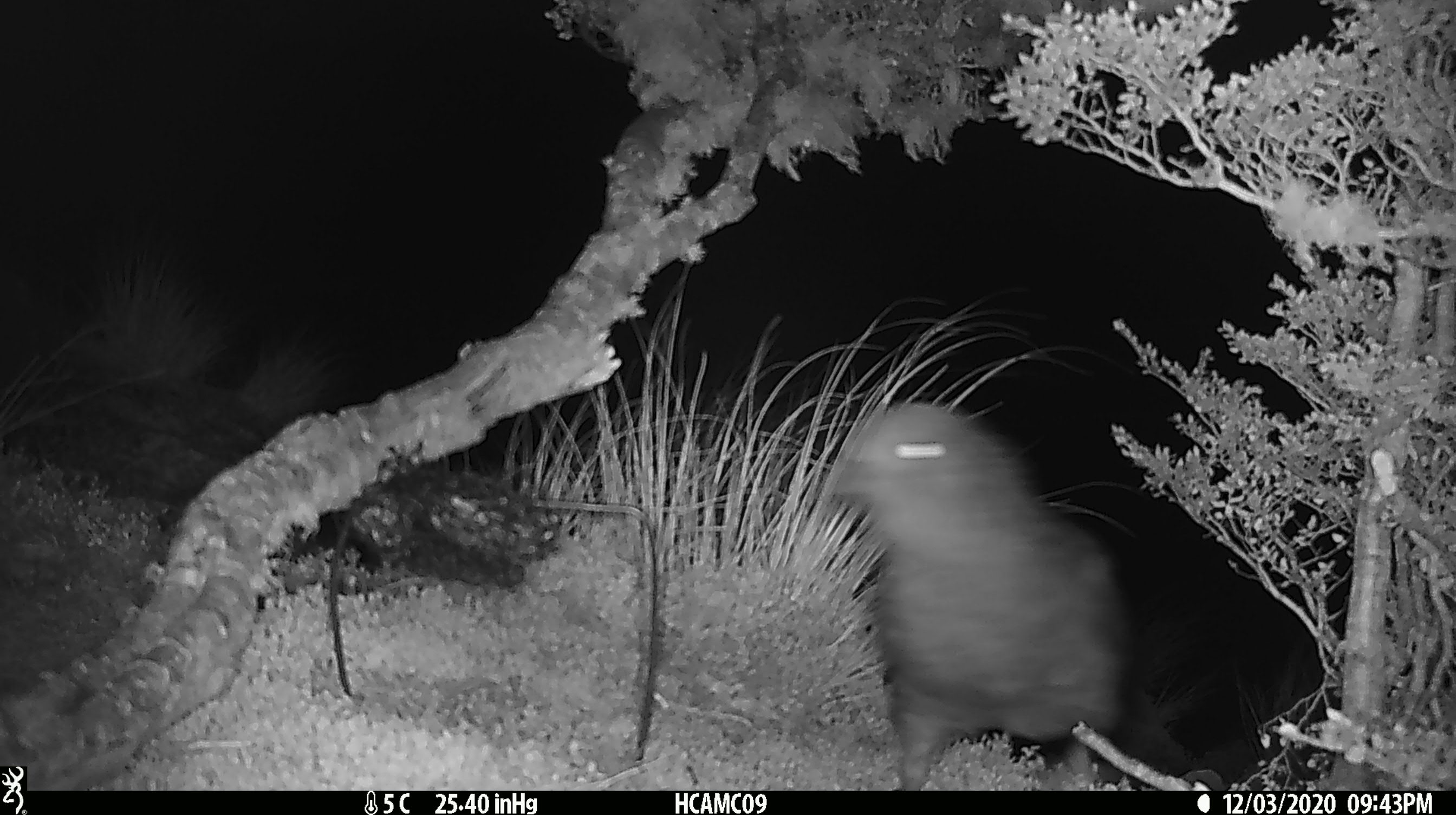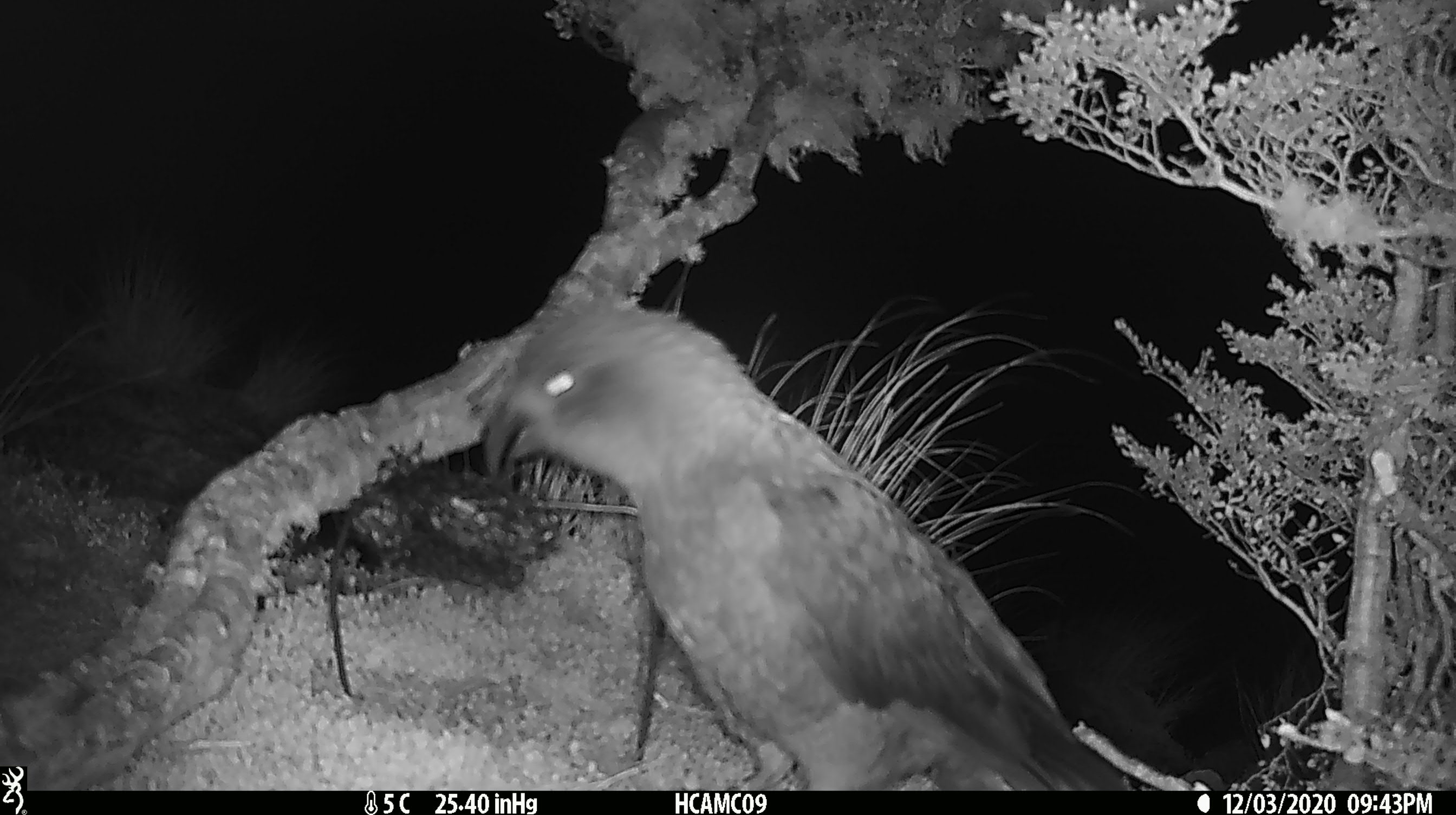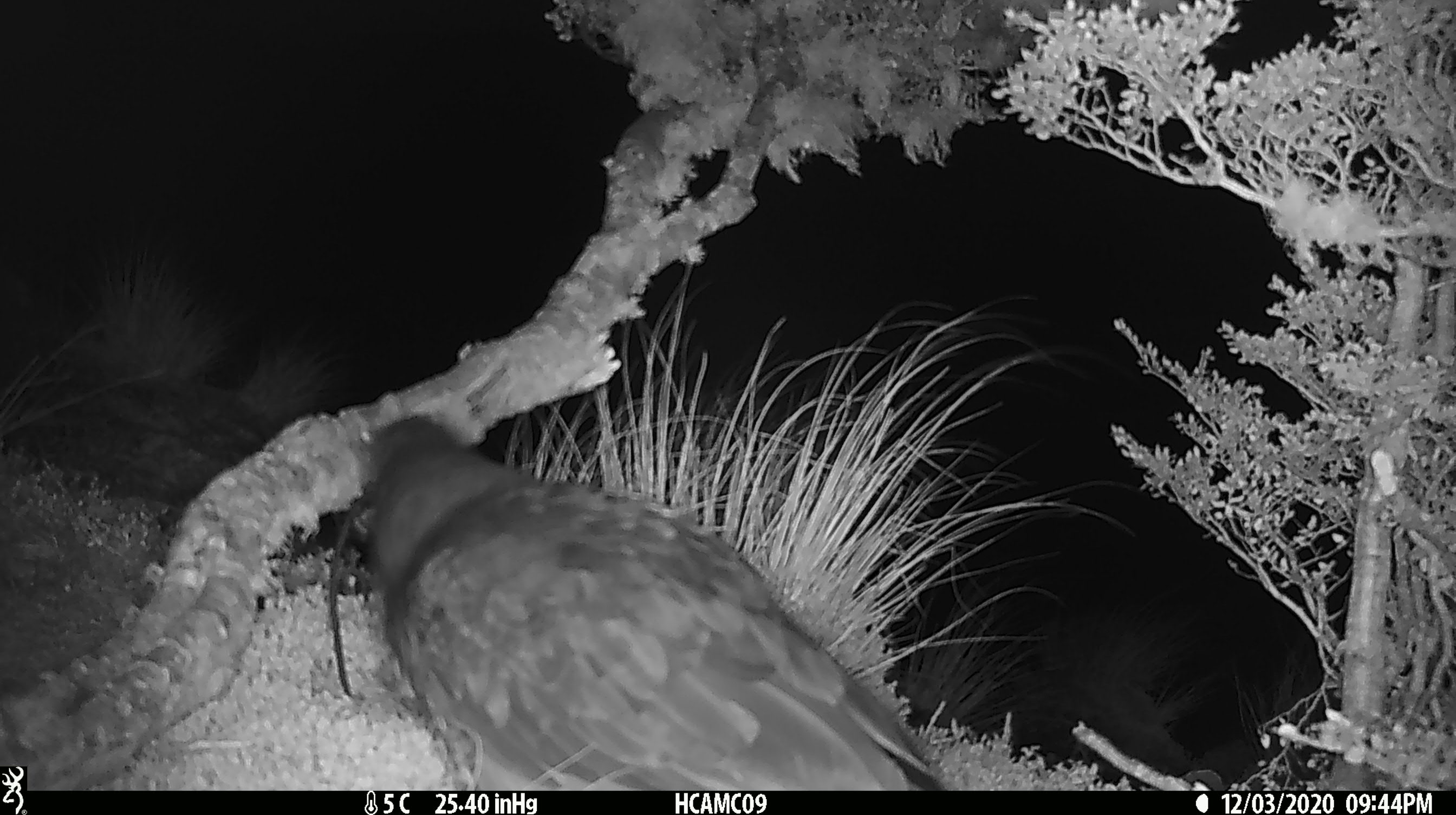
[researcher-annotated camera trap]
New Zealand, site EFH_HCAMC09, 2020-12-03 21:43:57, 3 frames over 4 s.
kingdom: Animalia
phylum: Chordata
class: Aves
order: Psittaciformes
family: Strigopidae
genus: Nestor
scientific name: Nestor notabilis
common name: kea